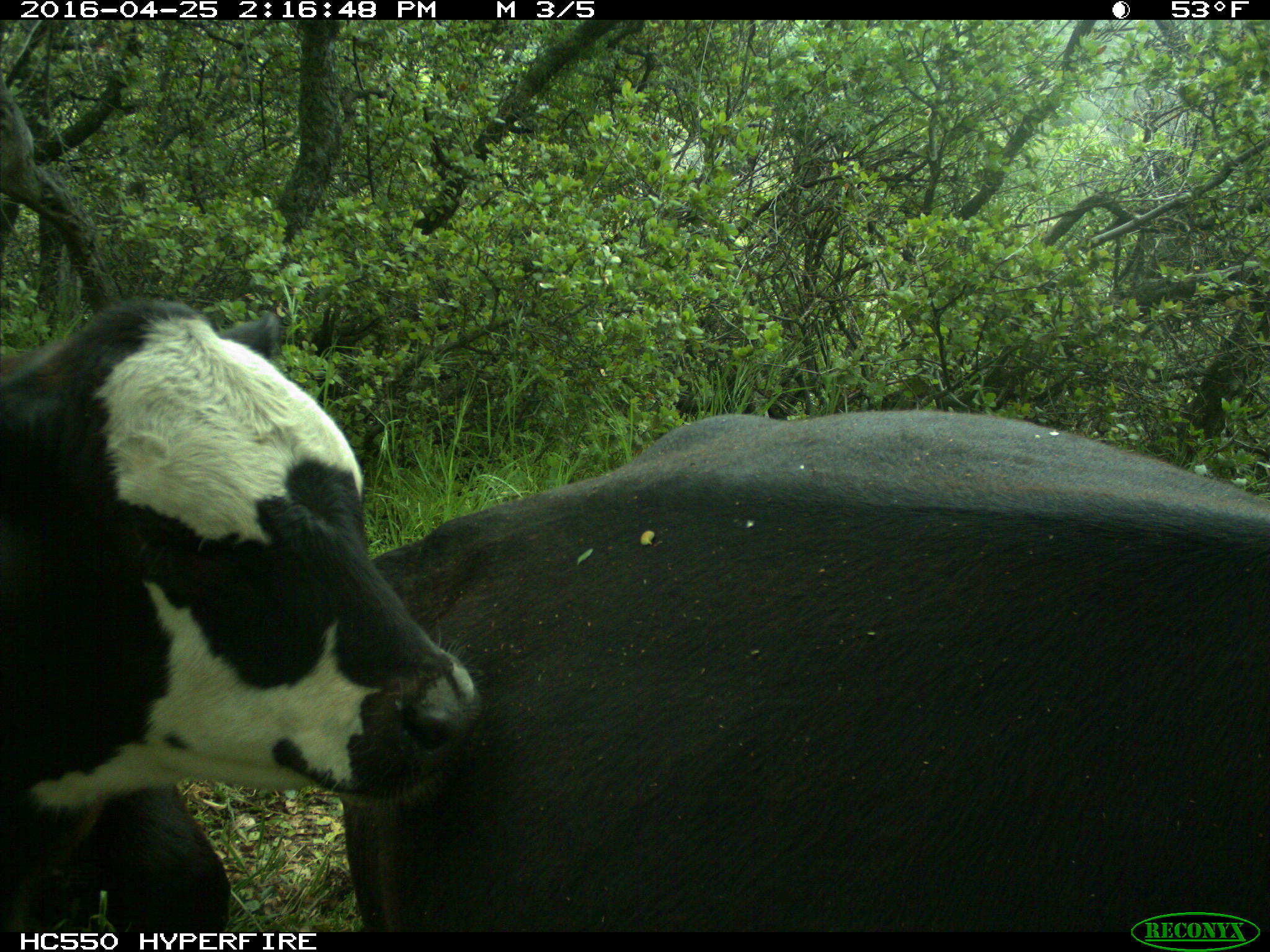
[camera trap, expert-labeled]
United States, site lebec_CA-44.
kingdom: Animalia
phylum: Chordata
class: Mammalia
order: Artiodactyla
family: Bovidae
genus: Bos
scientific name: Bos taurus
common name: domestic cow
Bos taurus (domestic cow).